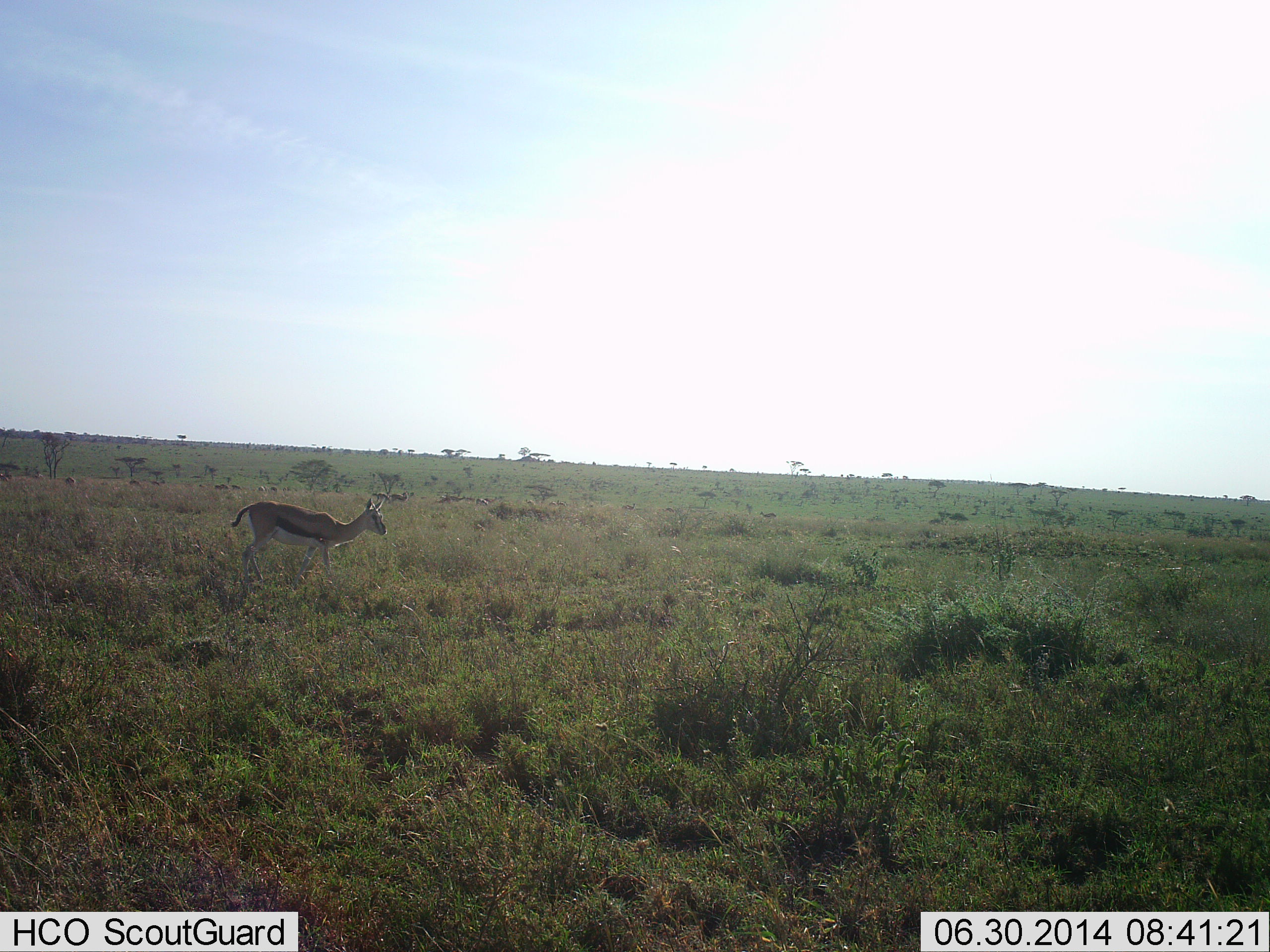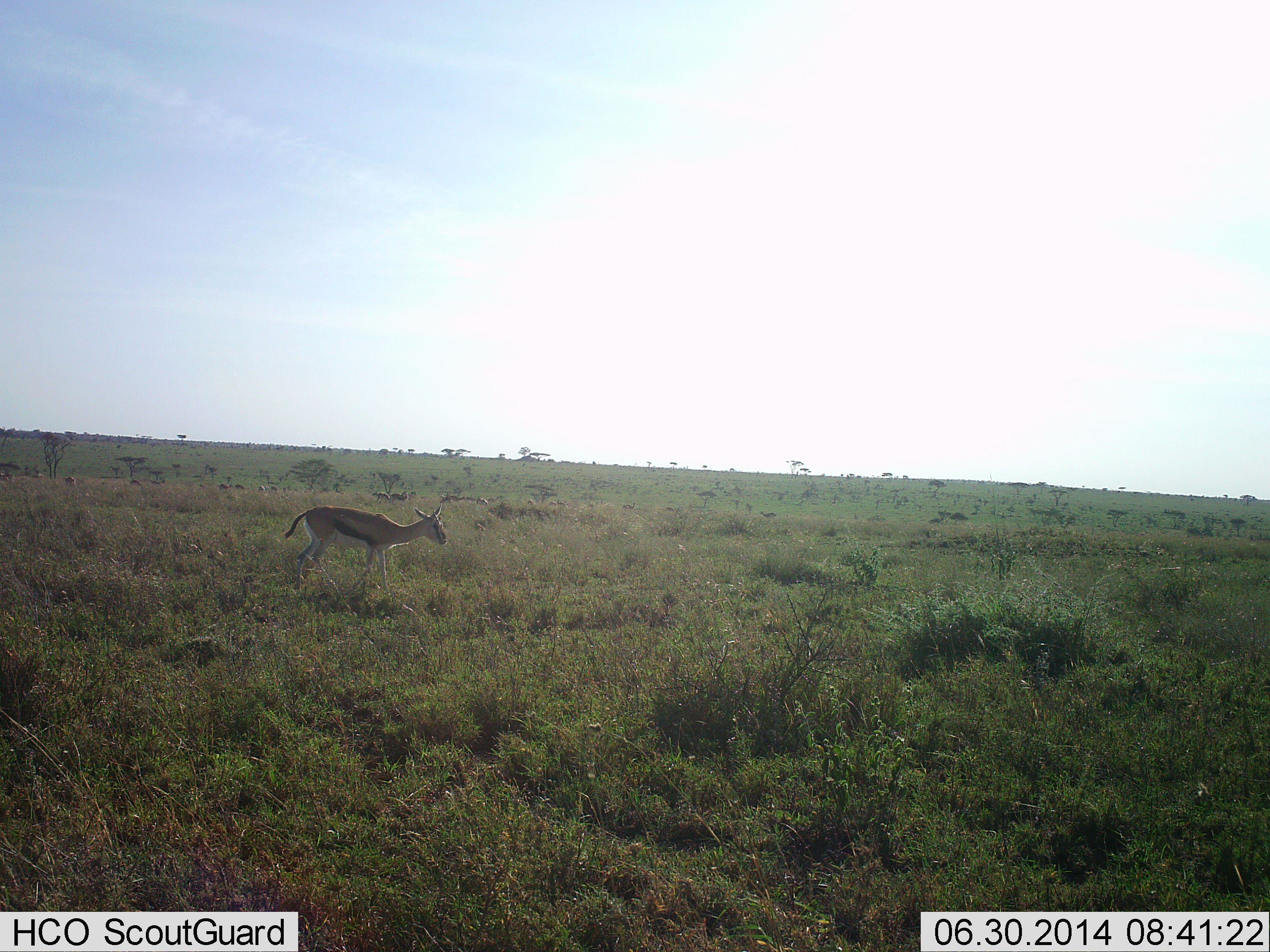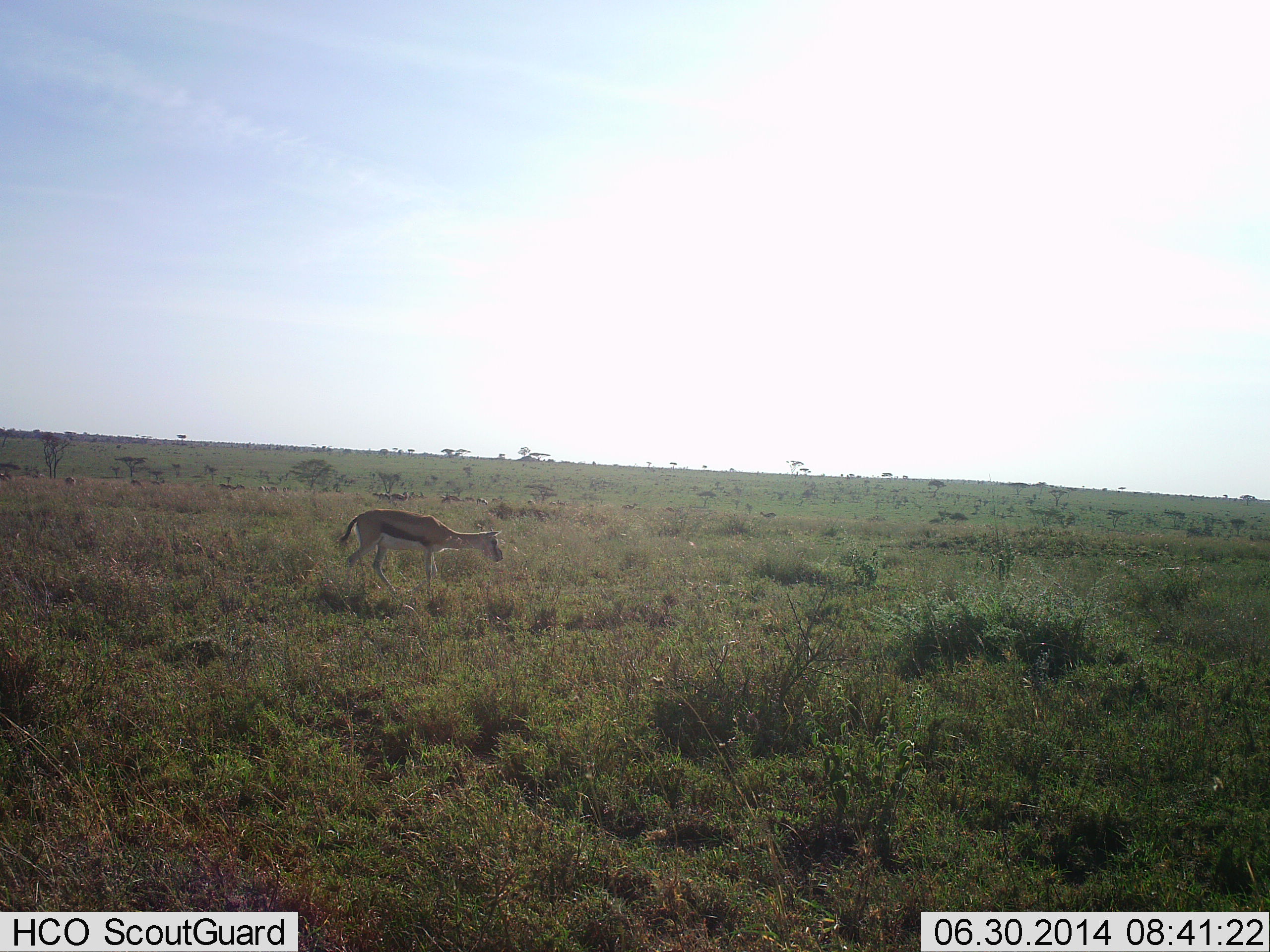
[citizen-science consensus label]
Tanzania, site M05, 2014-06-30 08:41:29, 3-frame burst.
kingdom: Animalia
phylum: Chordata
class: Mammalia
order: Artiodactyla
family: Bovidae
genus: Eudorcas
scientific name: Eudorcas thomsonii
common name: thomson's gazelle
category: gazellethomsons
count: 1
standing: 18%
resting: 0%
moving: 100%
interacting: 0%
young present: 0%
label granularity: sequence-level